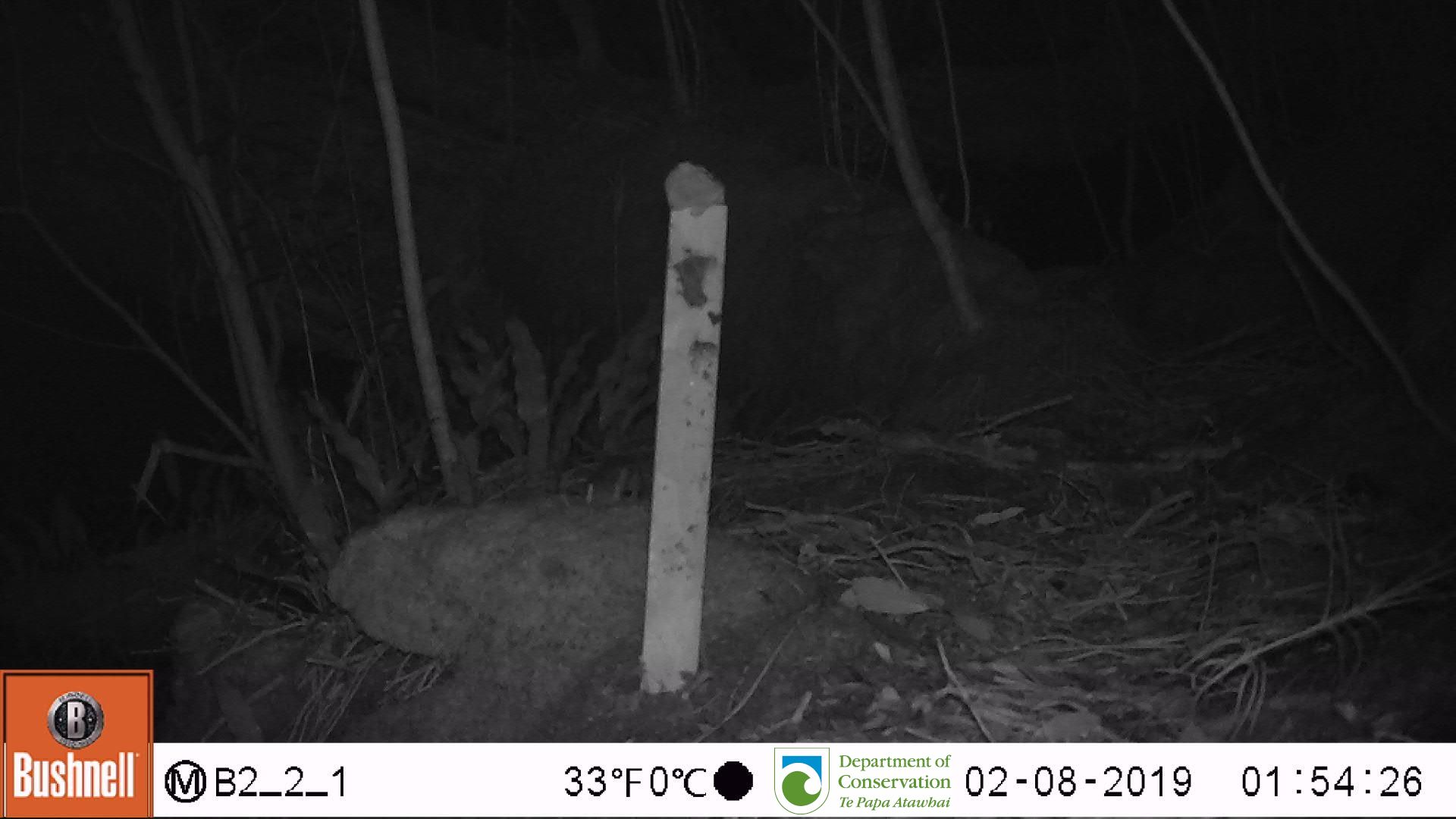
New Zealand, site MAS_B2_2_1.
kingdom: Animalia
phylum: Chordata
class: Mammalia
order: Rodentia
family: Muridae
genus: Mus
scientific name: Mus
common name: mouse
Mouse (Mus).